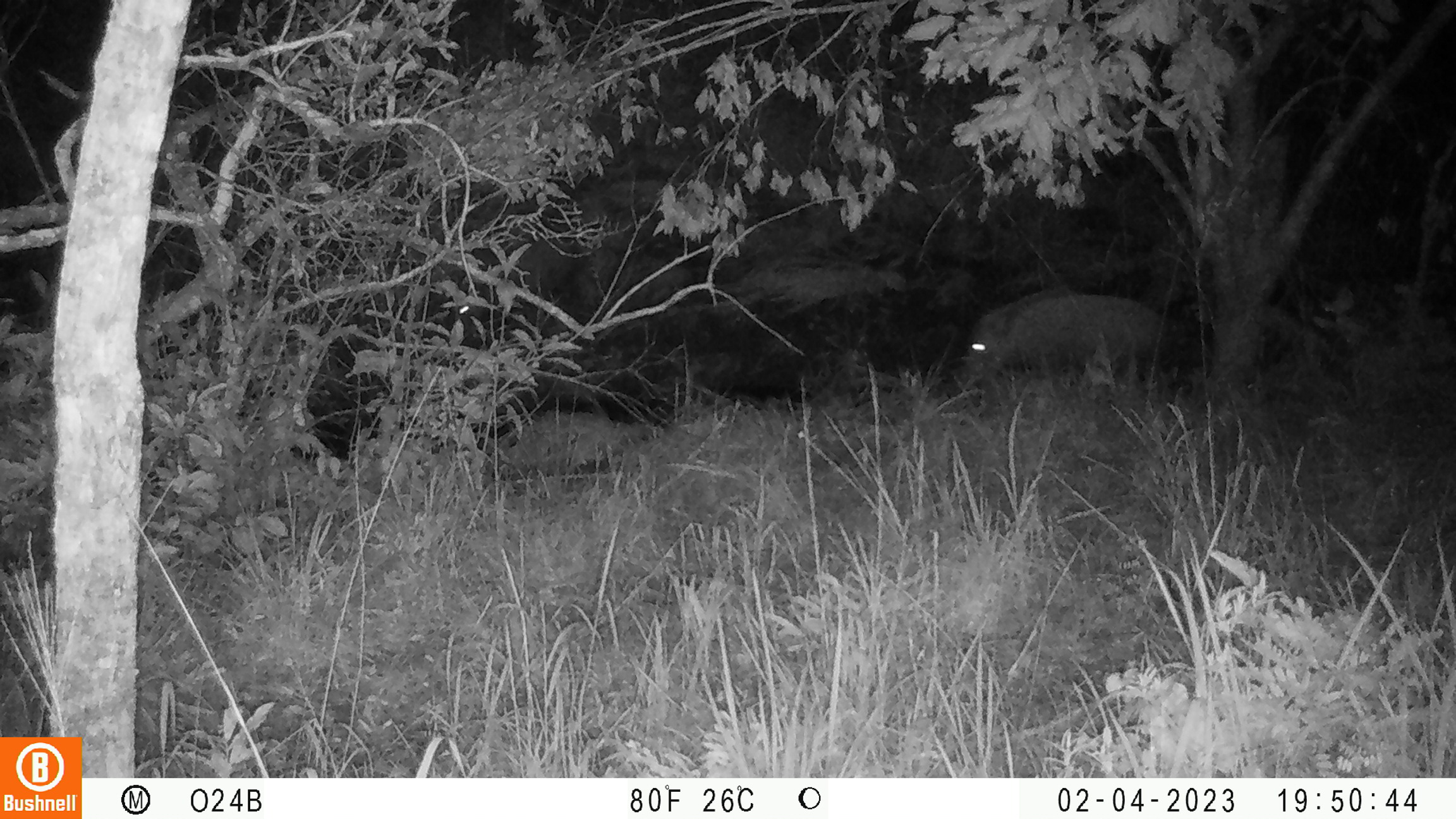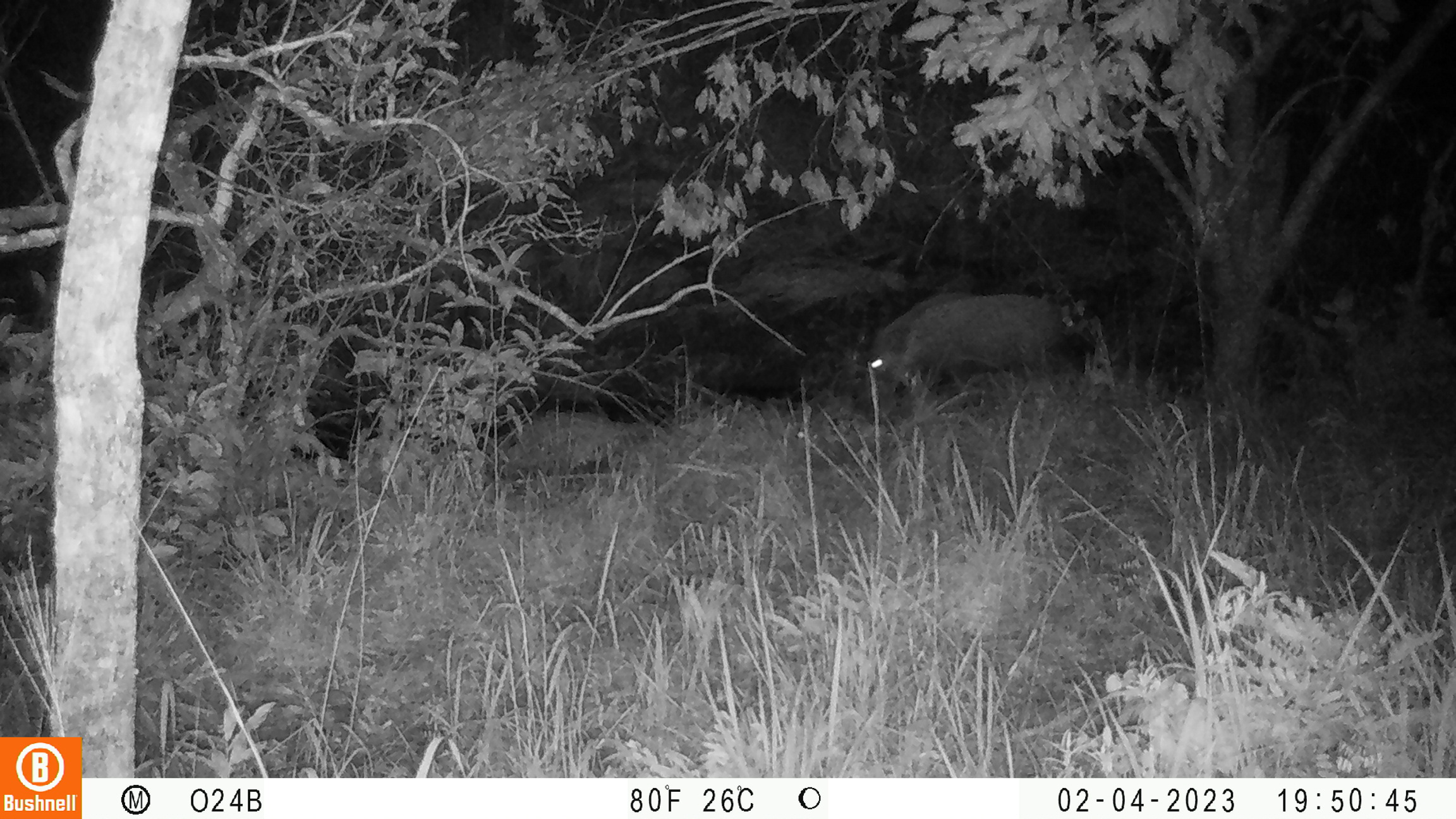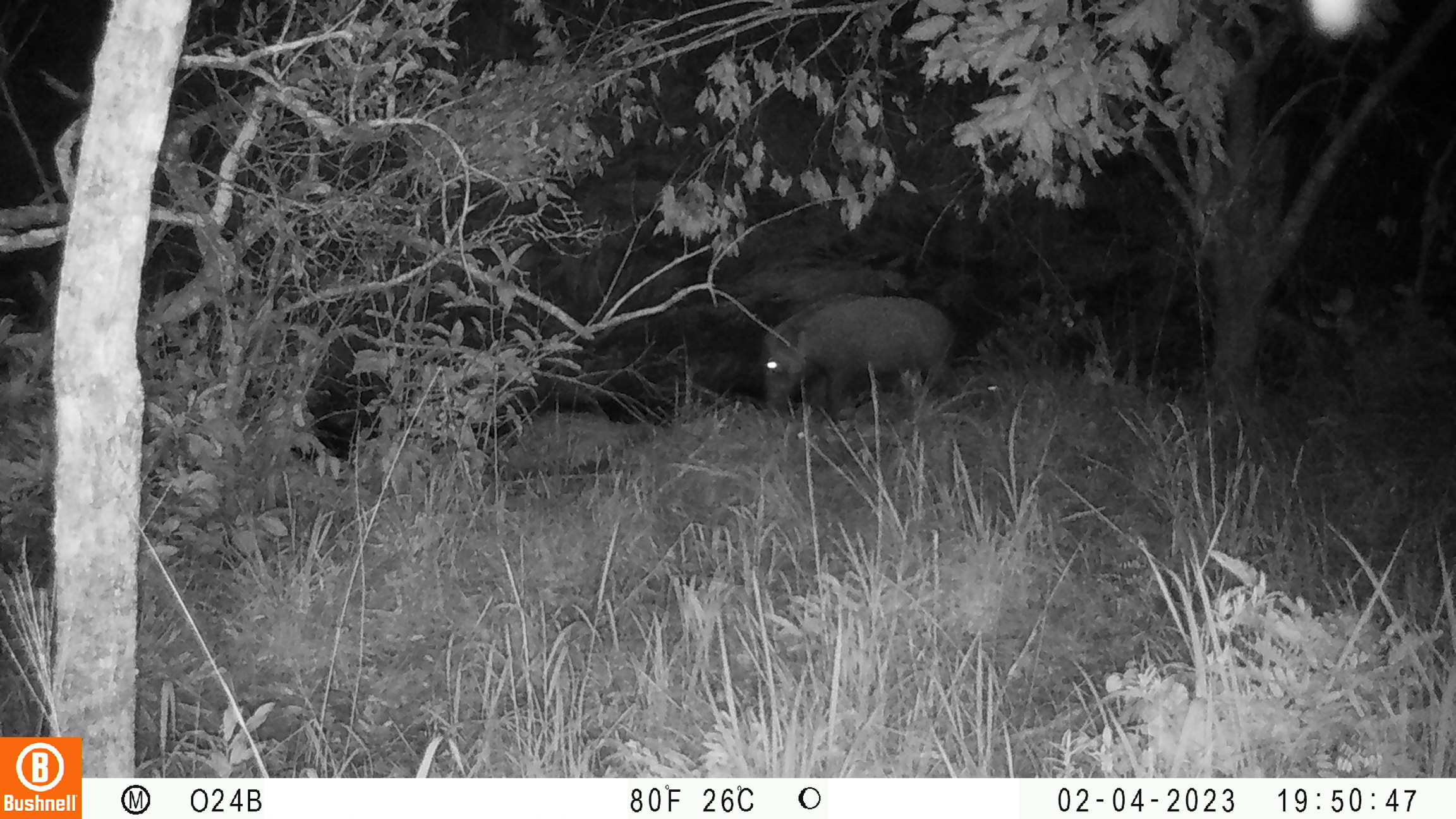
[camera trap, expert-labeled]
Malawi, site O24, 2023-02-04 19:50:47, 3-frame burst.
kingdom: Animalia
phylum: Chordata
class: Mammalia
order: Artiodactyla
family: Suidae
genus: Potamochoerus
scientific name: Potamochoerus larvatus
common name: bushpig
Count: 1.